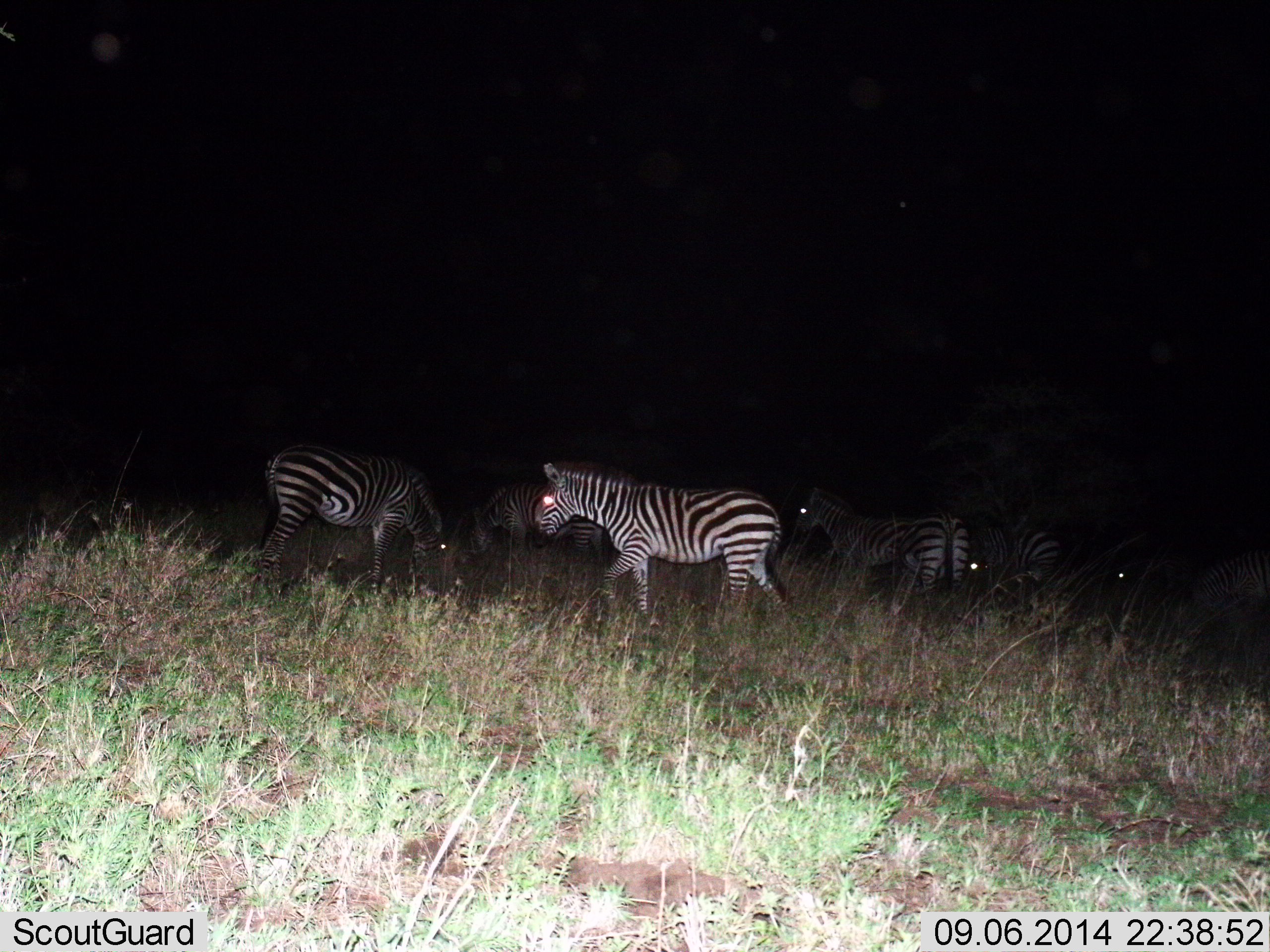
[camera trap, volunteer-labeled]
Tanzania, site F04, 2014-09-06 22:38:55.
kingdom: Animalia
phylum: Chordata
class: Mammalia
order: Perissodactyla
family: Equidae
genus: Equus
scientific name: Equus quagga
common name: plains zebra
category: zebra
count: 7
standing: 40%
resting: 0%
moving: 60%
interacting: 0%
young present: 0%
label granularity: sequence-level